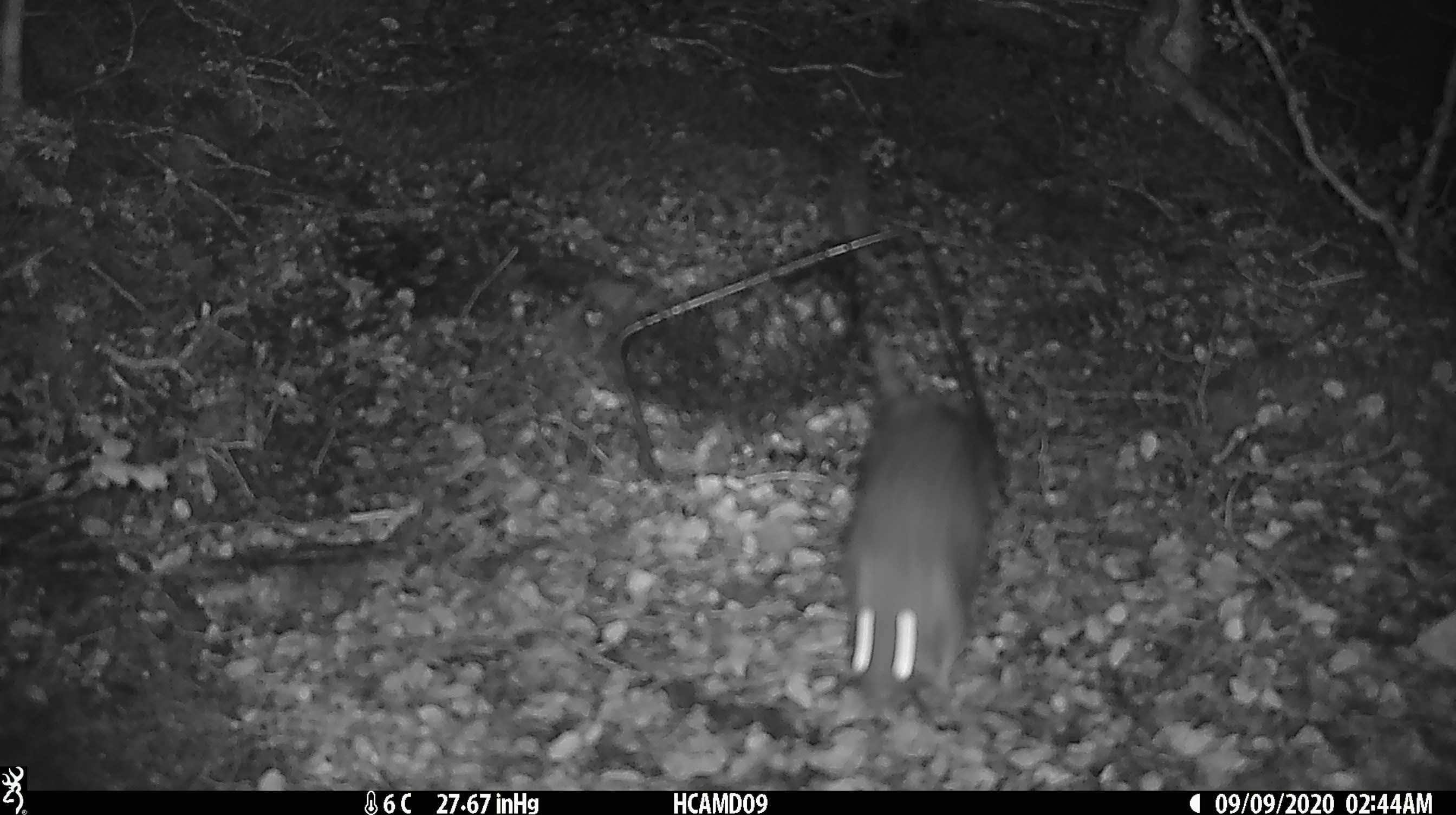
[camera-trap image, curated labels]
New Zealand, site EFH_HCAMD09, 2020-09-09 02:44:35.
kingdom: Animalia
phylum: Chordata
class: Mammalia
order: Rodentia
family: Muridae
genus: Rattus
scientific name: Rattus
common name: rat